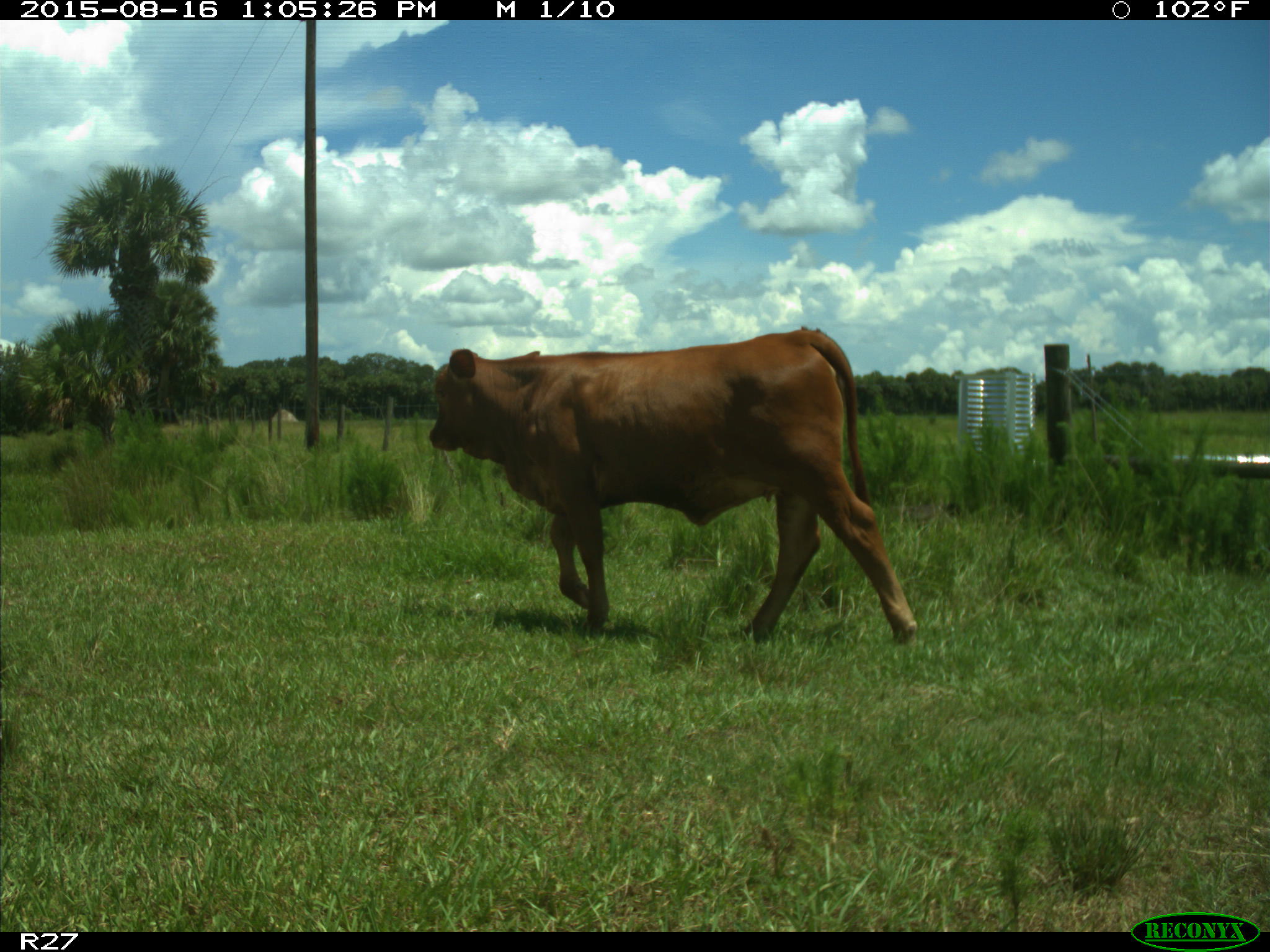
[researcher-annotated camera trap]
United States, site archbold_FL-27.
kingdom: Animalia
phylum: Chordata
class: Mammalia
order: Artiodactyla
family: Bovidae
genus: Bos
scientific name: Bos taurus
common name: domestic cow